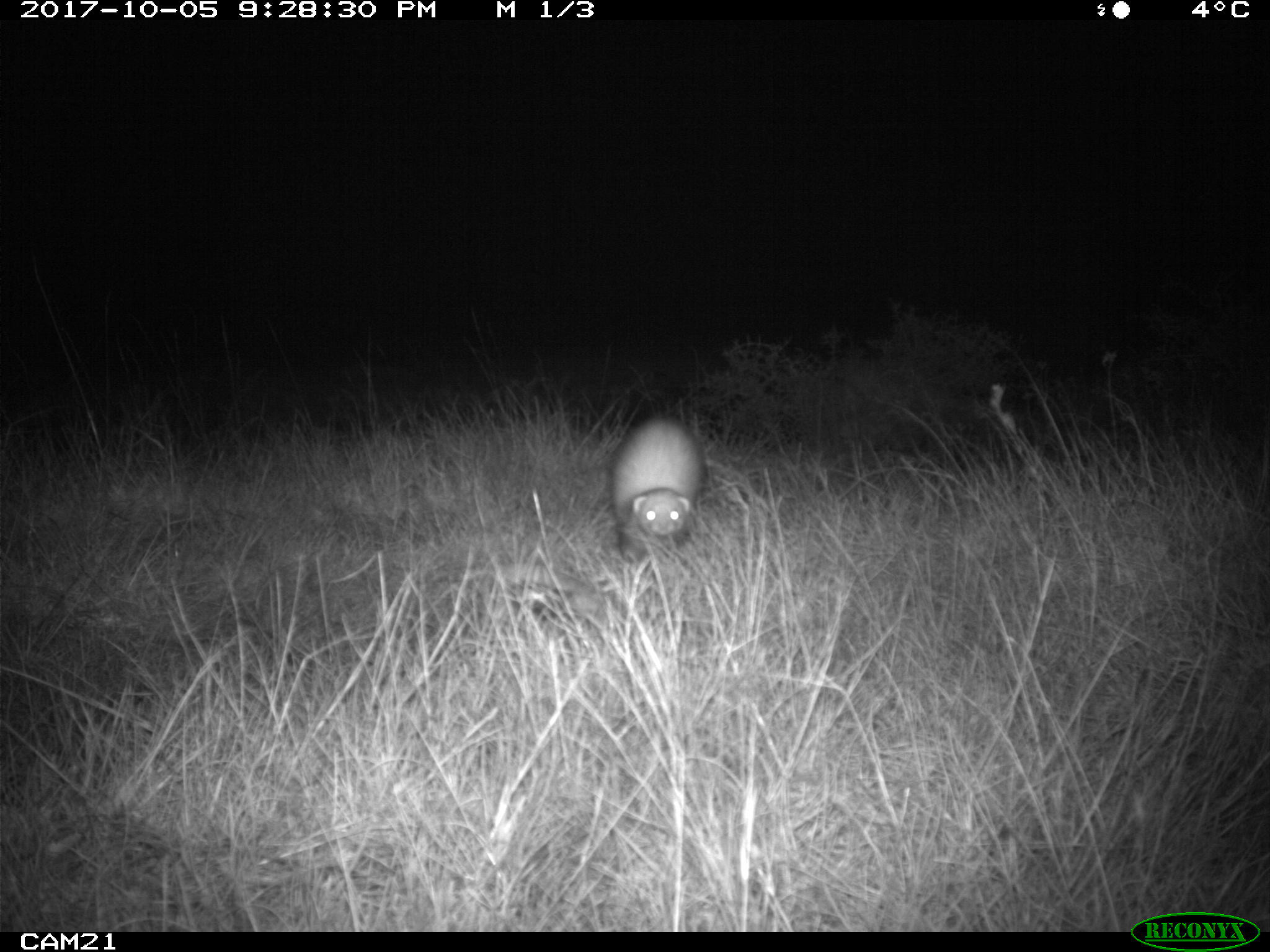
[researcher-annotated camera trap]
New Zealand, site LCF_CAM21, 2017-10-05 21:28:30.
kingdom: Animalia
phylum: Chordata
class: Mammalia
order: Carnivora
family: Mustelidae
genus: Mustela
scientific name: Mustela furo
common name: ferret